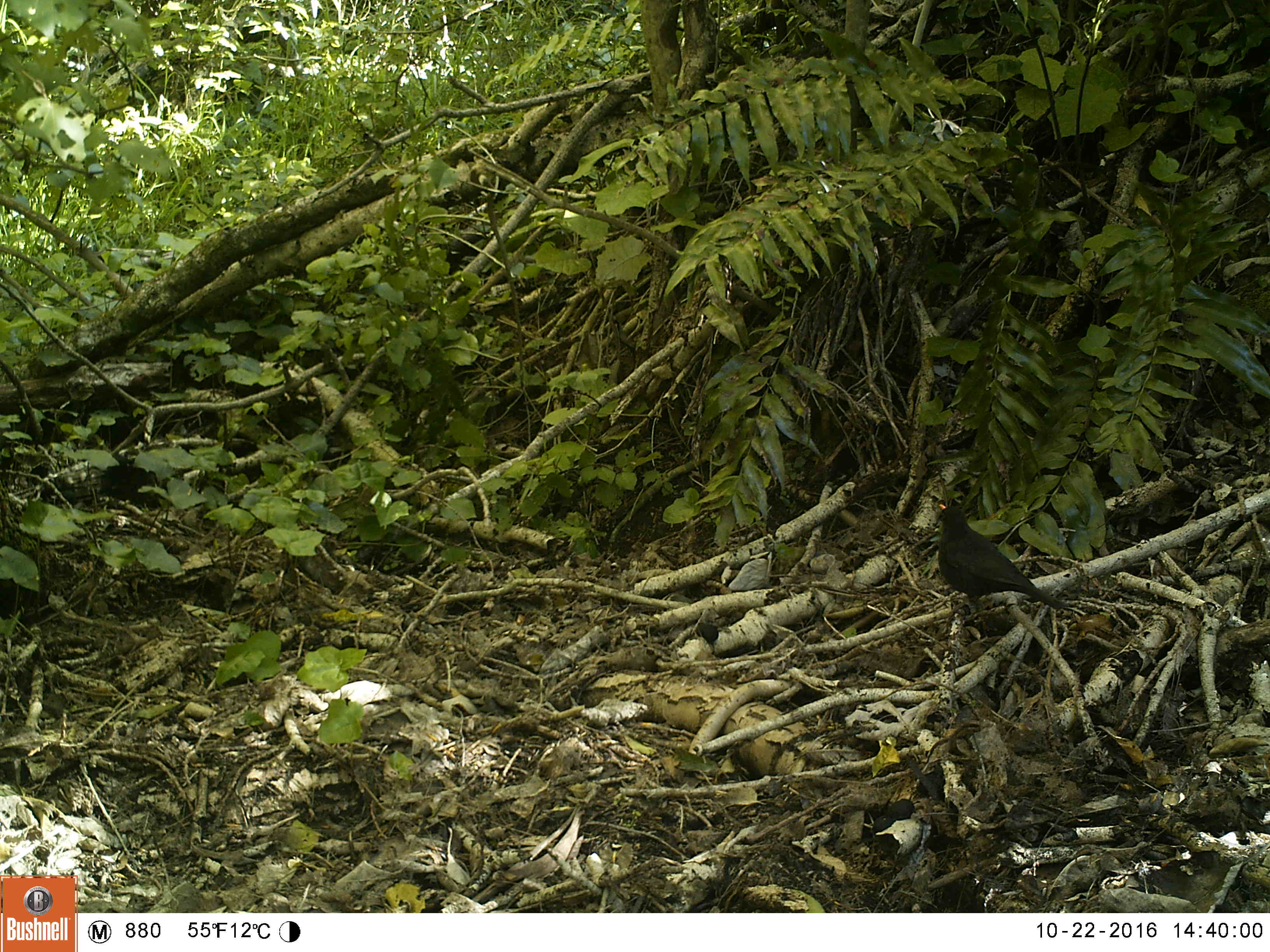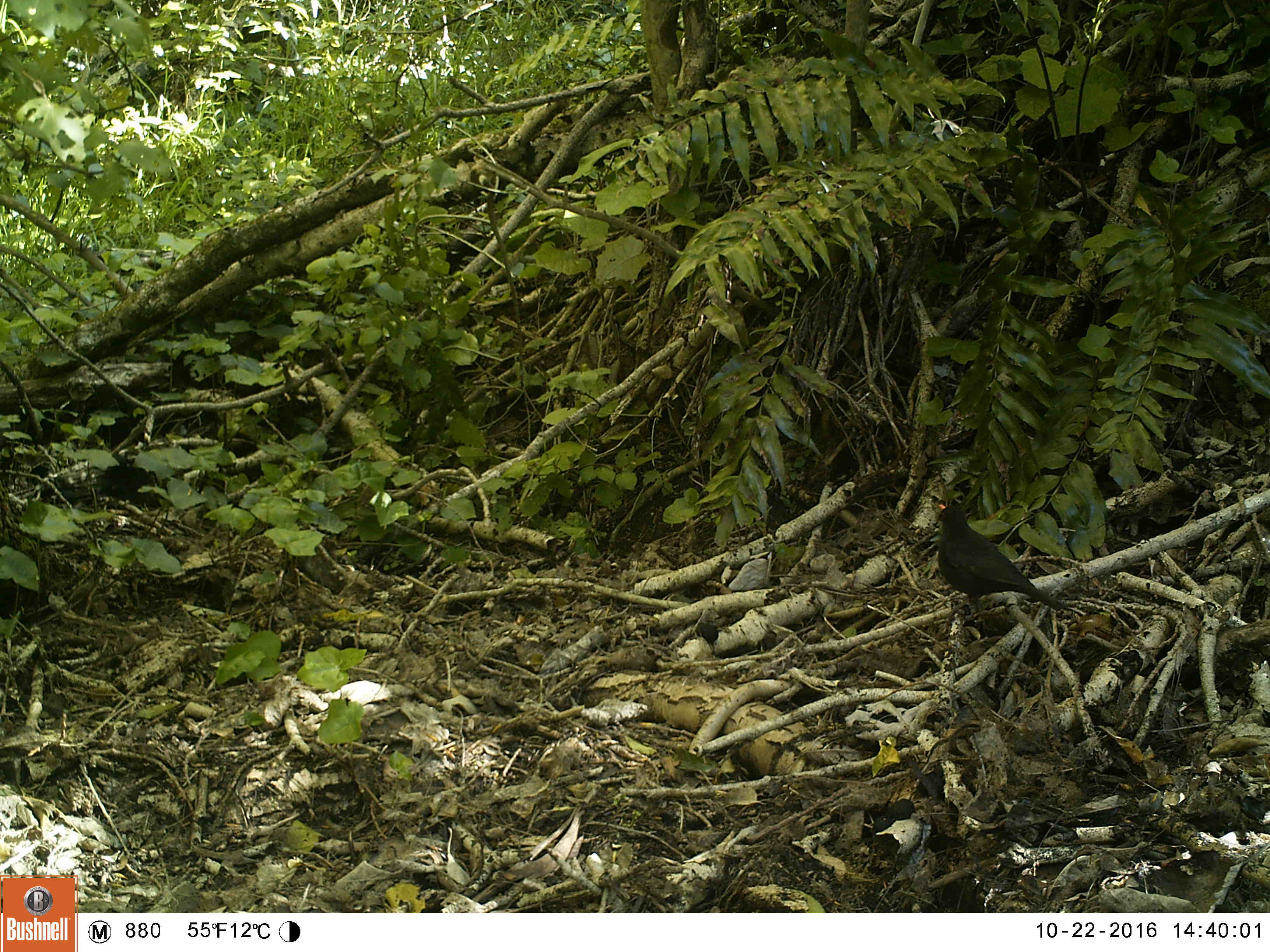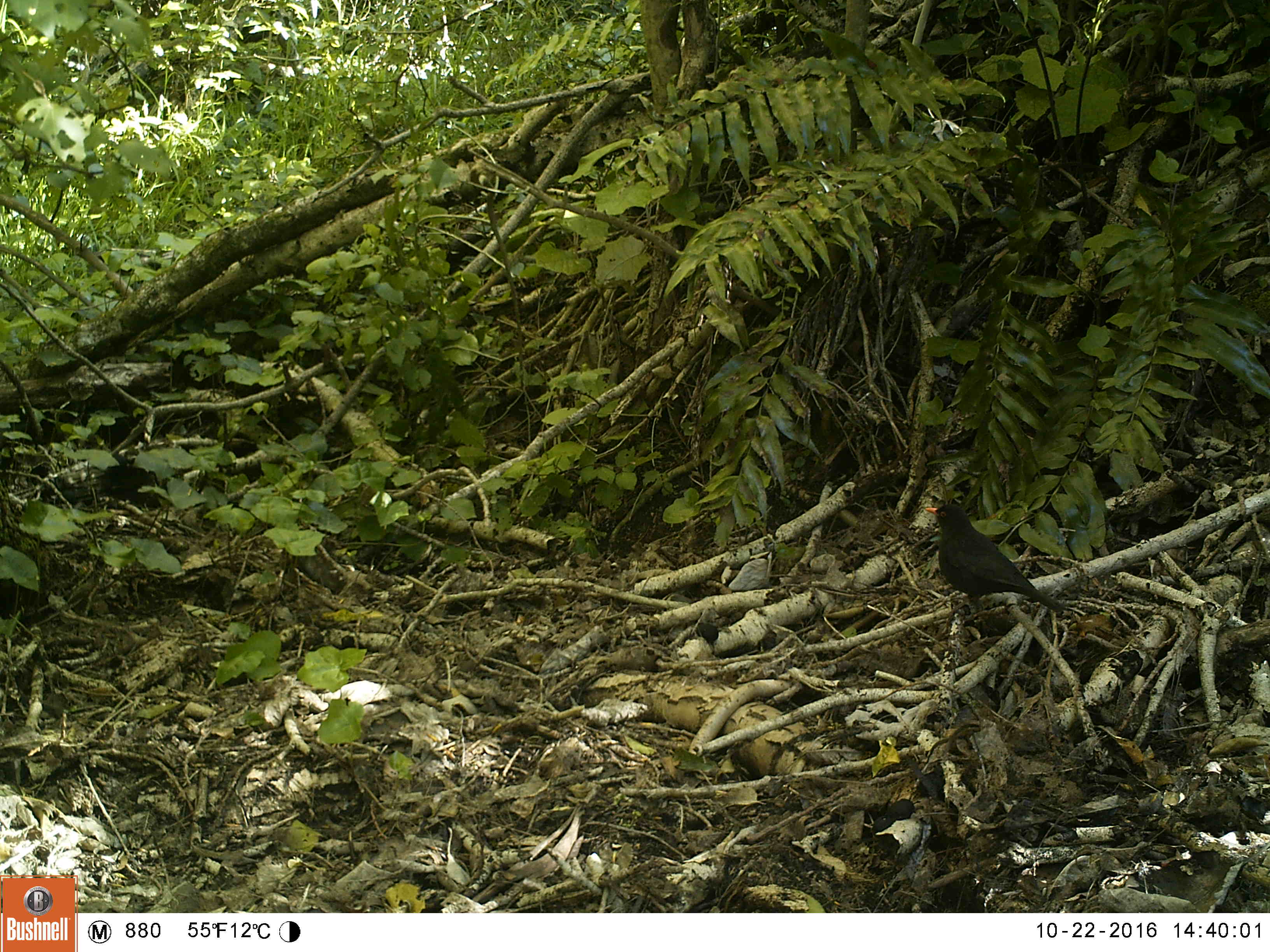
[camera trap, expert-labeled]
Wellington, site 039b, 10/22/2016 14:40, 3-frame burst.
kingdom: Animalia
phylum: Chordata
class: Aves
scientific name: Aves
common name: bird